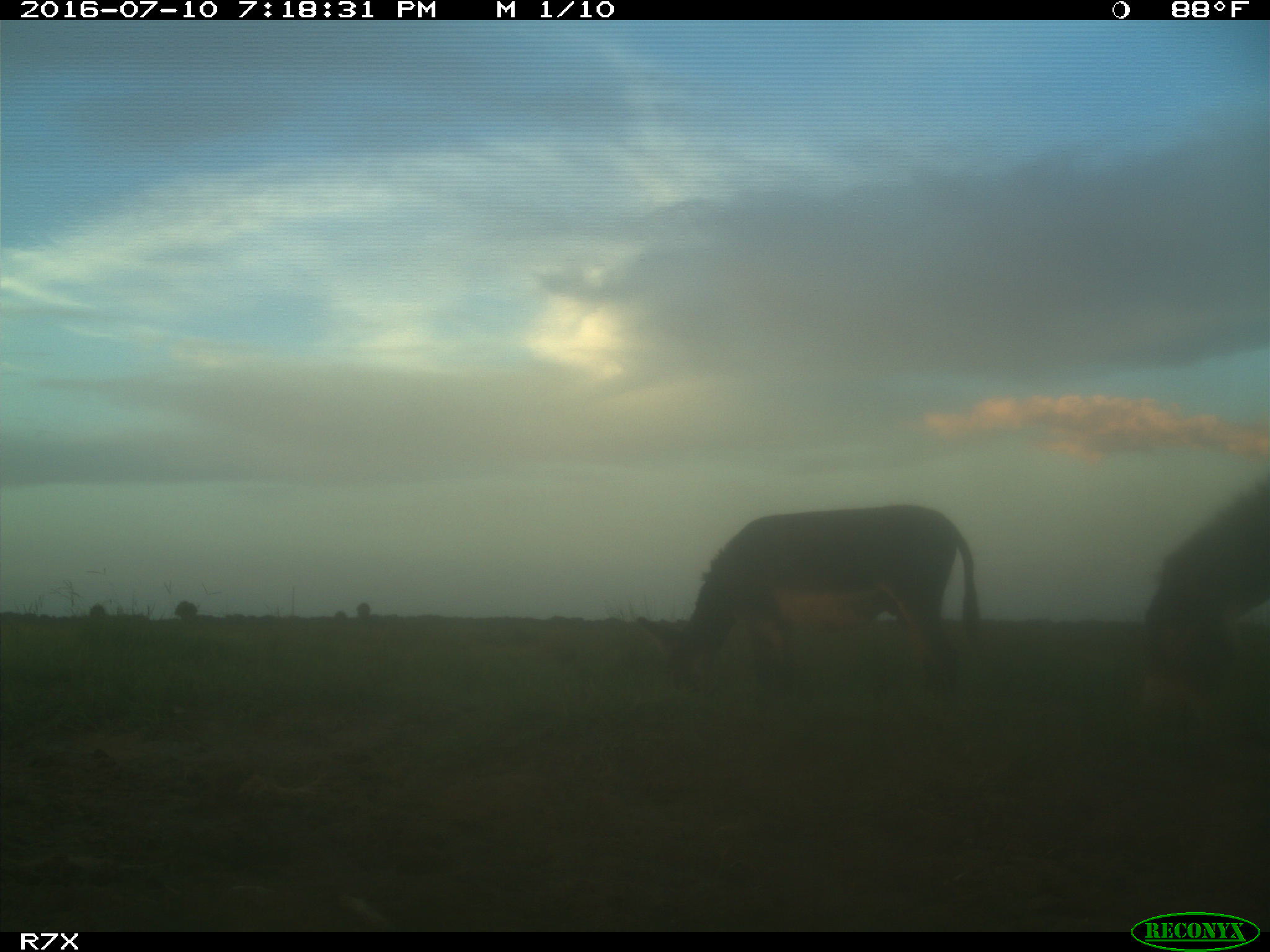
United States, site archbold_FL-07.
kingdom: Animalia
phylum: Chordata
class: Mammalia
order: Perissodactyla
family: Equidae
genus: Equus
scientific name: Equus africanus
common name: african wild ass